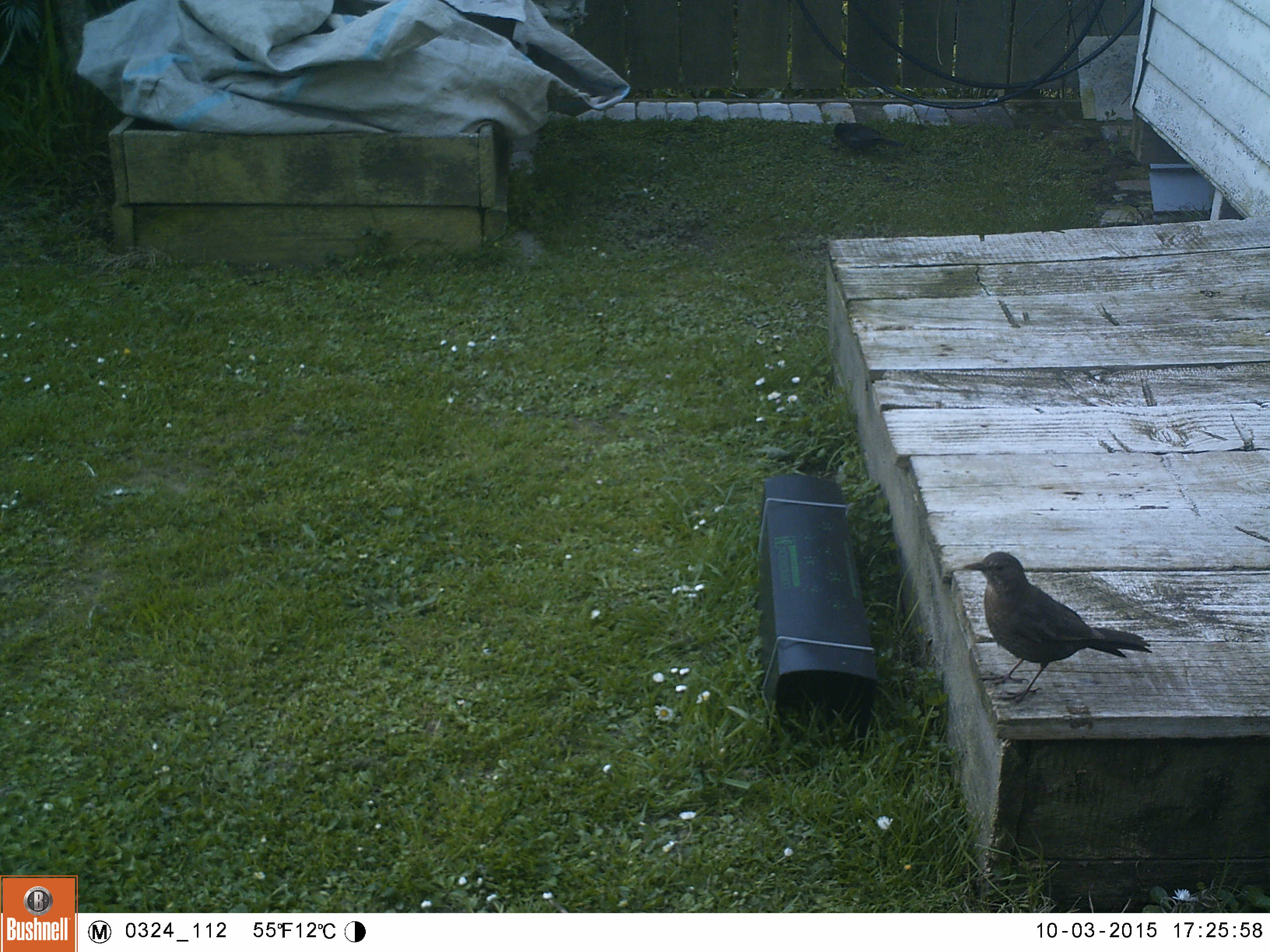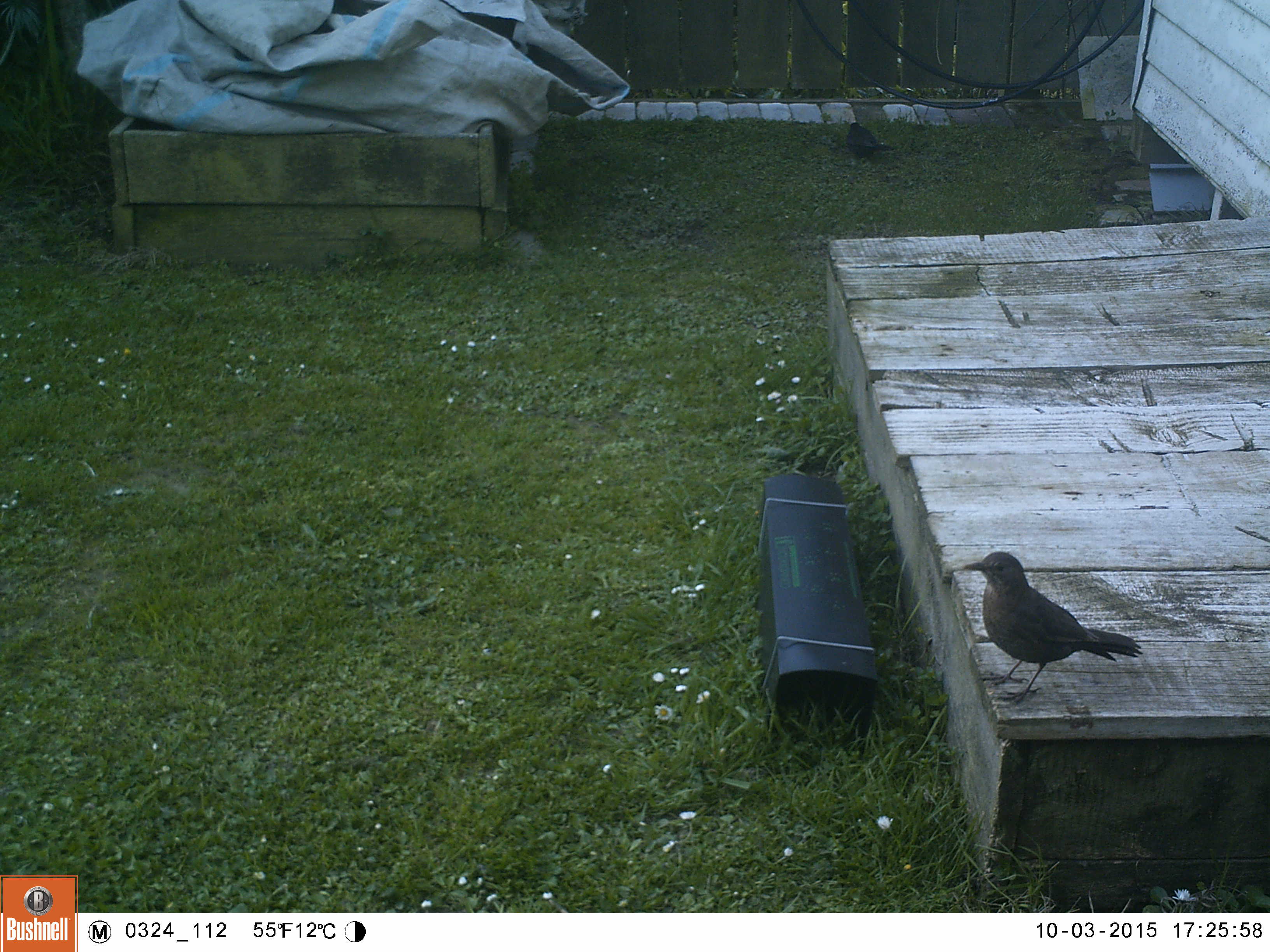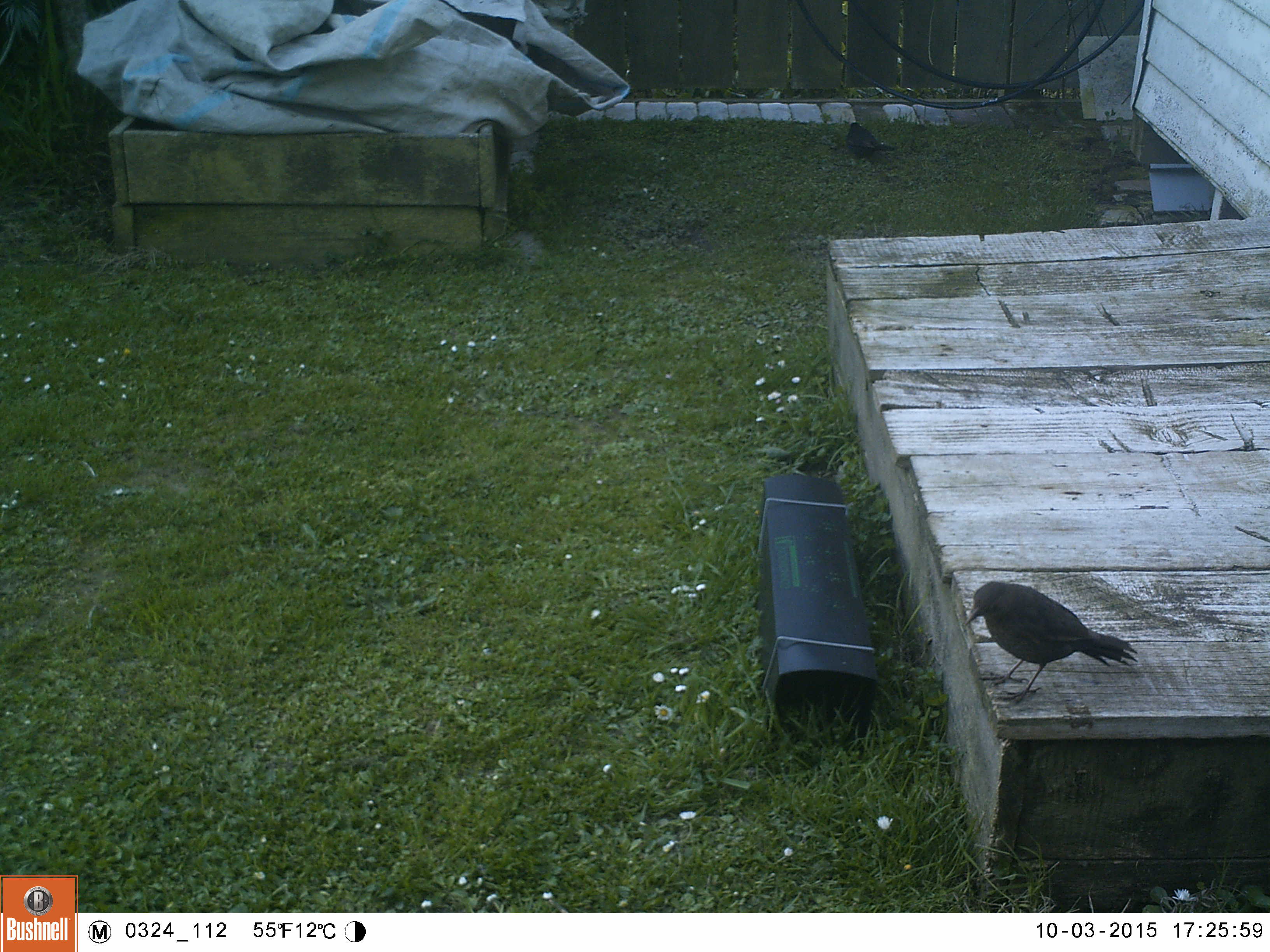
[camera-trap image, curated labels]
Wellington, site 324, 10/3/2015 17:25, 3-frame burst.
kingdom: Animalia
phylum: Chordata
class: Aves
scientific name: Aves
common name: bird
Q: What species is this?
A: Bird (Aves).